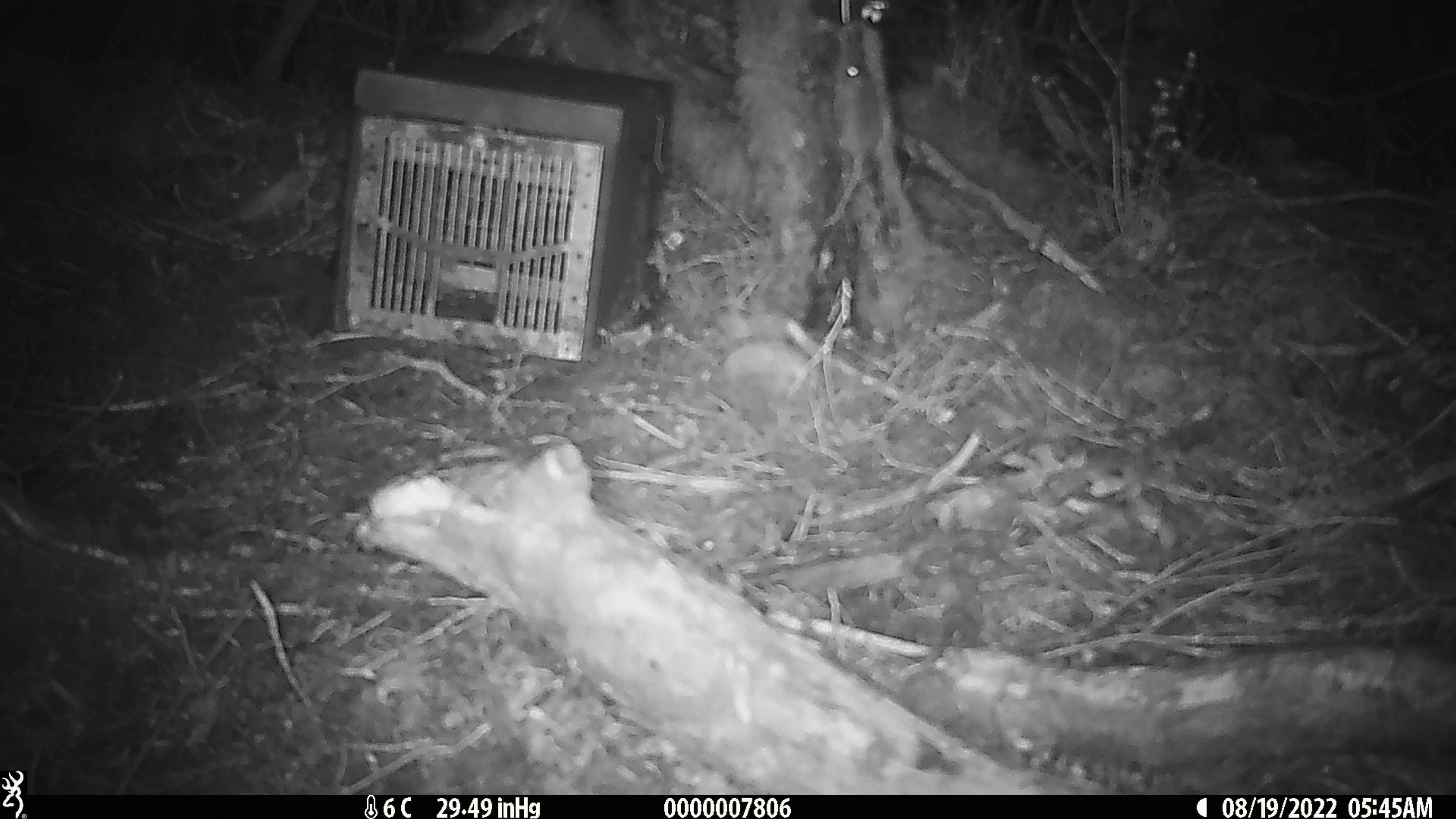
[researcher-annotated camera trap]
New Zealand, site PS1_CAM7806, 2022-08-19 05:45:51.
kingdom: Animalia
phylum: Chordata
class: Mammalia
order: Rodentia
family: Muridae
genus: Mus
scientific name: Mus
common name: mouse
Mouse (Mus).